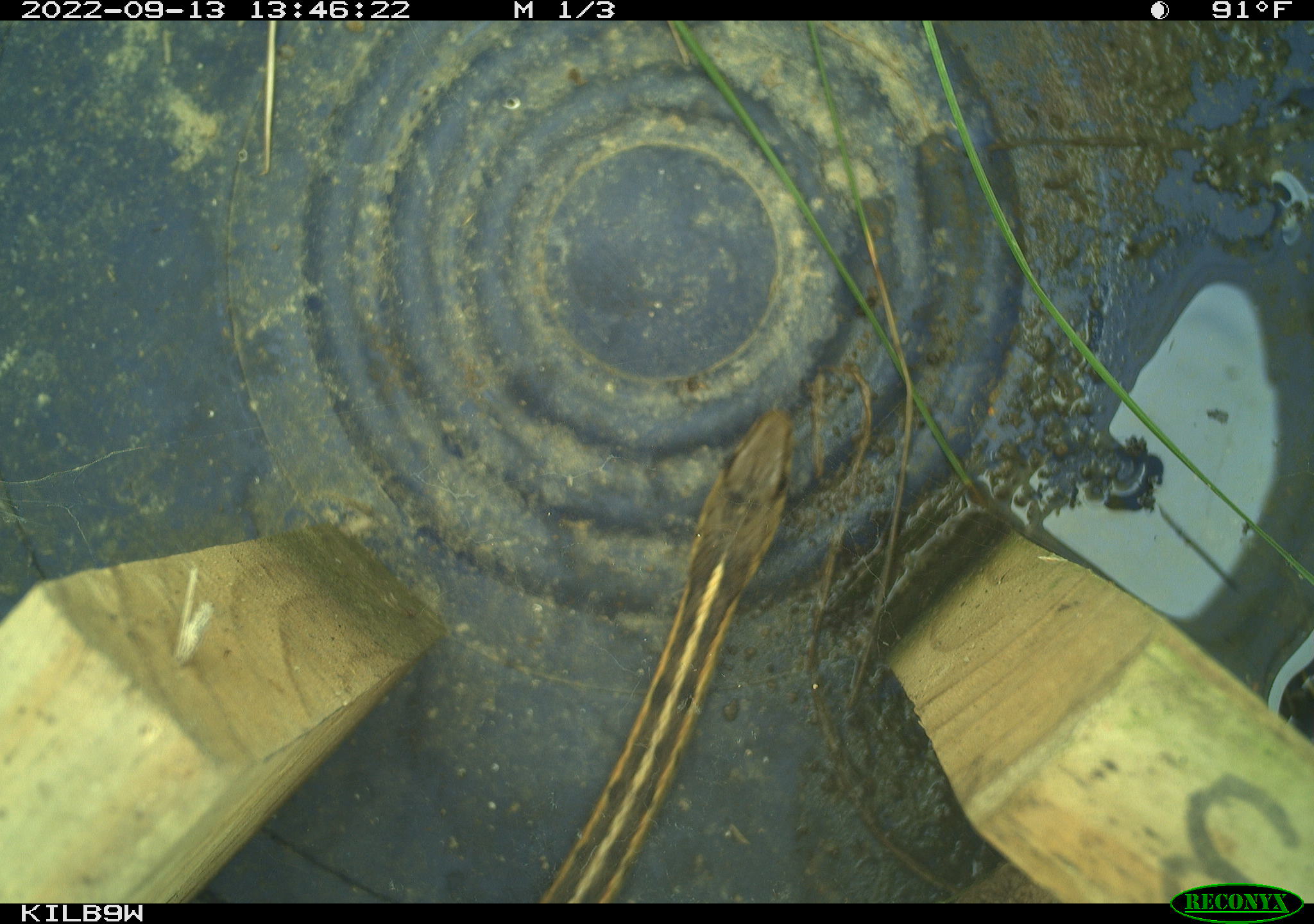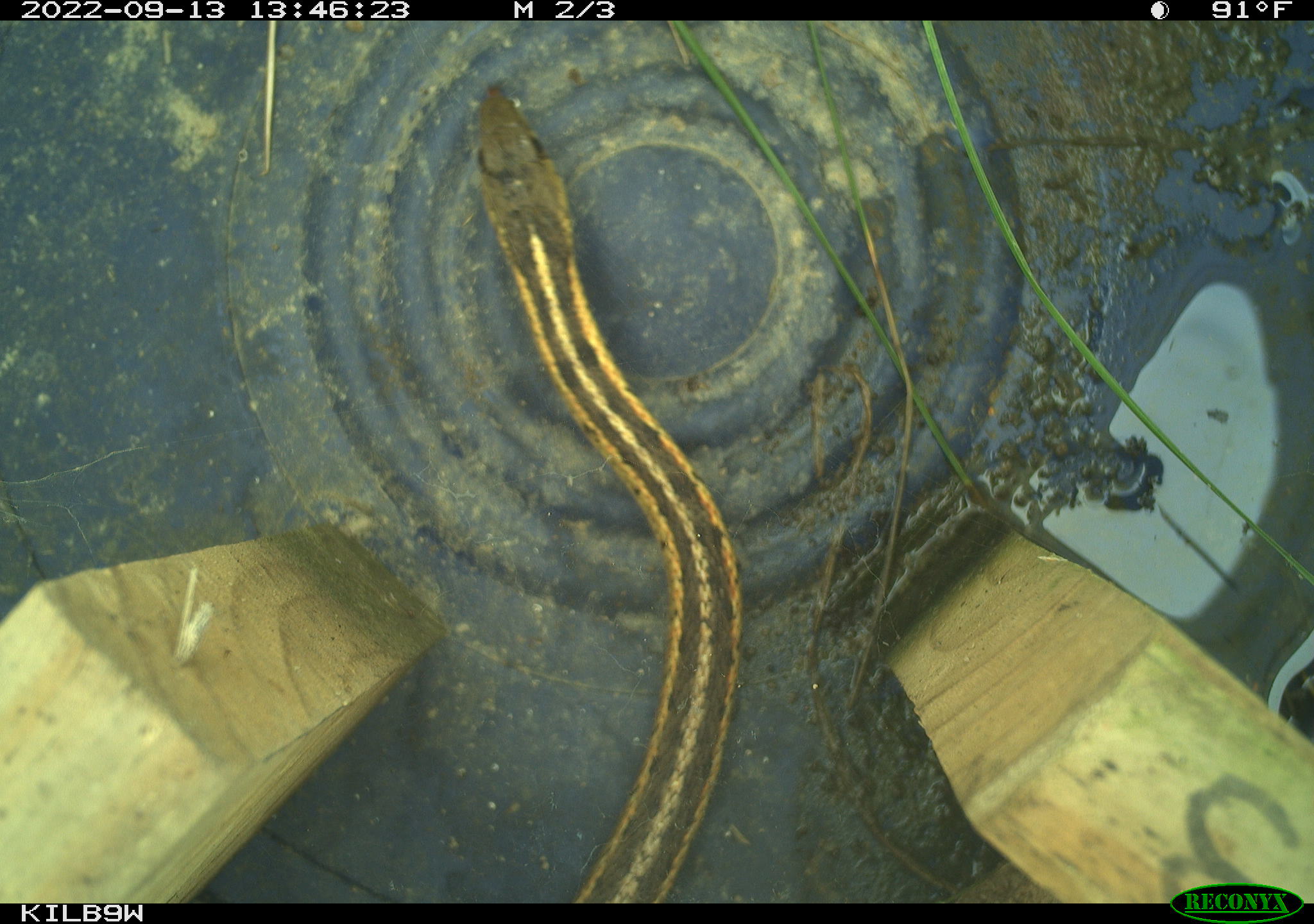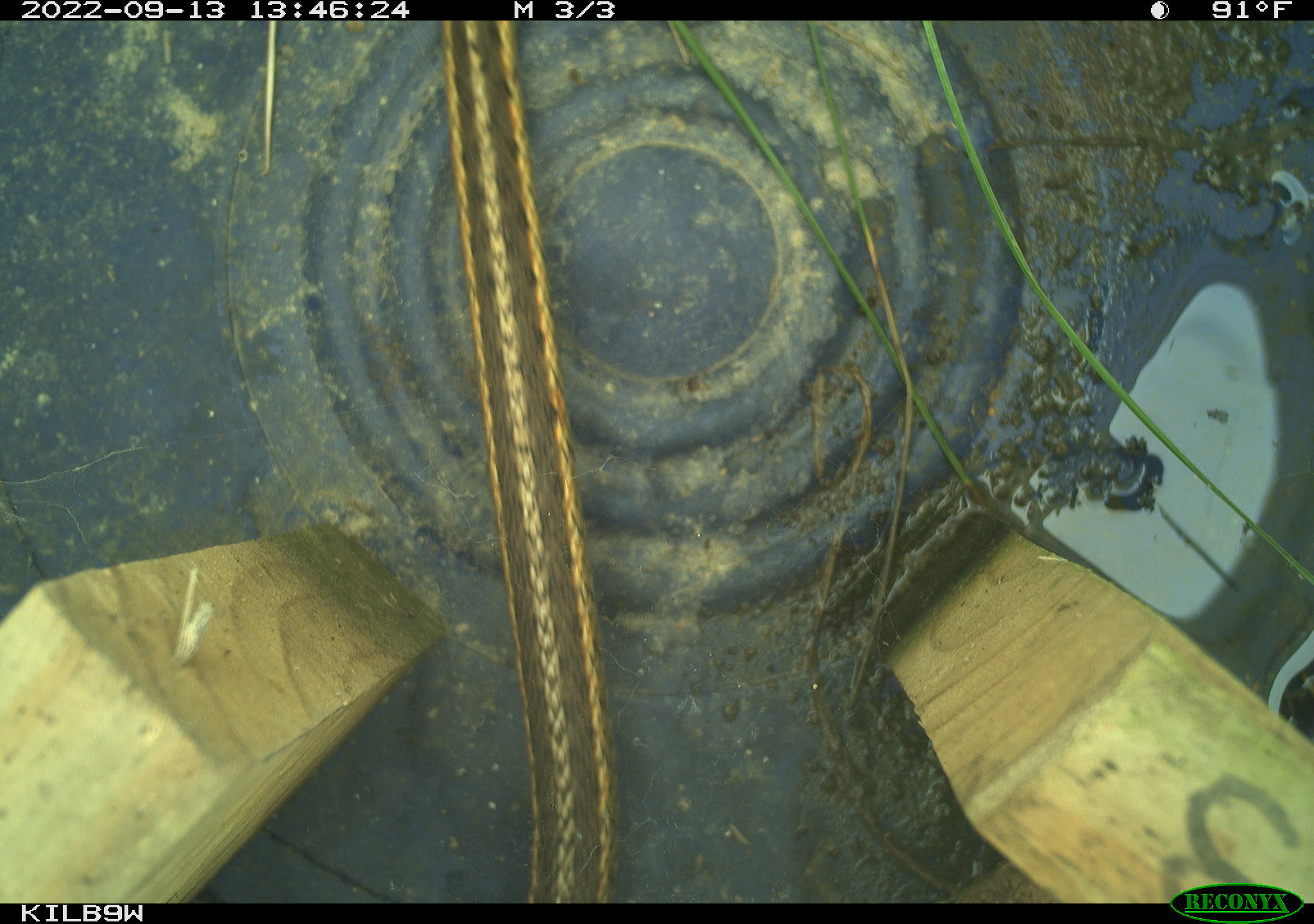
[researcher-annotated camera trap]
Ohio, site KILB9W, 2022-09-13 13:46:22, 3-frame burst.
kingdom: Animalia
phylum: Chordata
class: Reptilia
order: Squamata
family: Colubridae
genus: Thamnophis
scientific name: Thamnophis sirtalis sirtalis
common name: eastern gartersnake